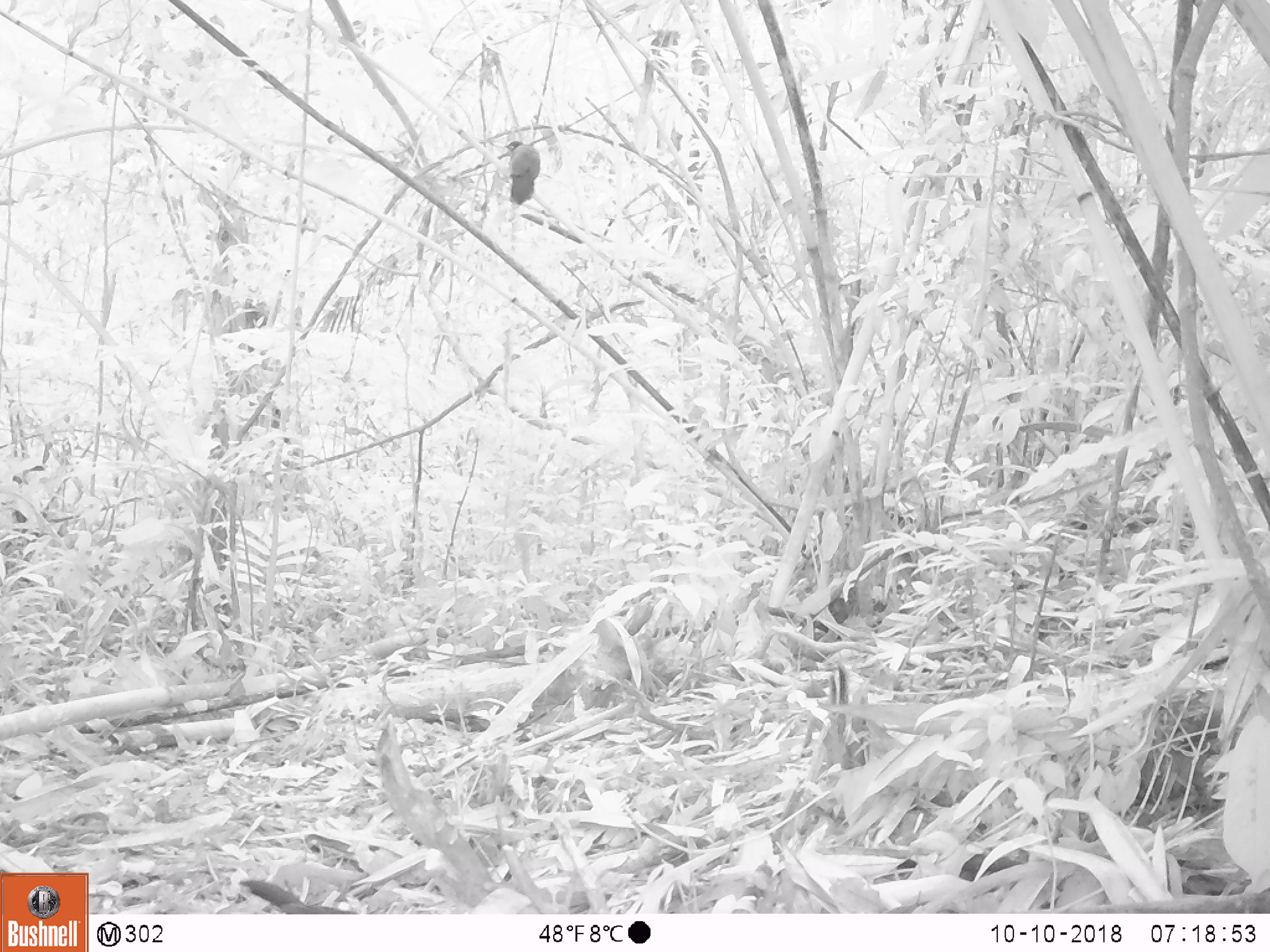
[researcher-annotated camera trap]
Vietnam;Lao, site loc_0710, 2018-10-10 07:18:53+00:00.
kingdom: Animalia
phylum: Chordata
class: Aves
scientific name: Aves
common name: bird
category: unidentified bird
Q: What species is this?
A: Unidentified bird (bird) (Aves).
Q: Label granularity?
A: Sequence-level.